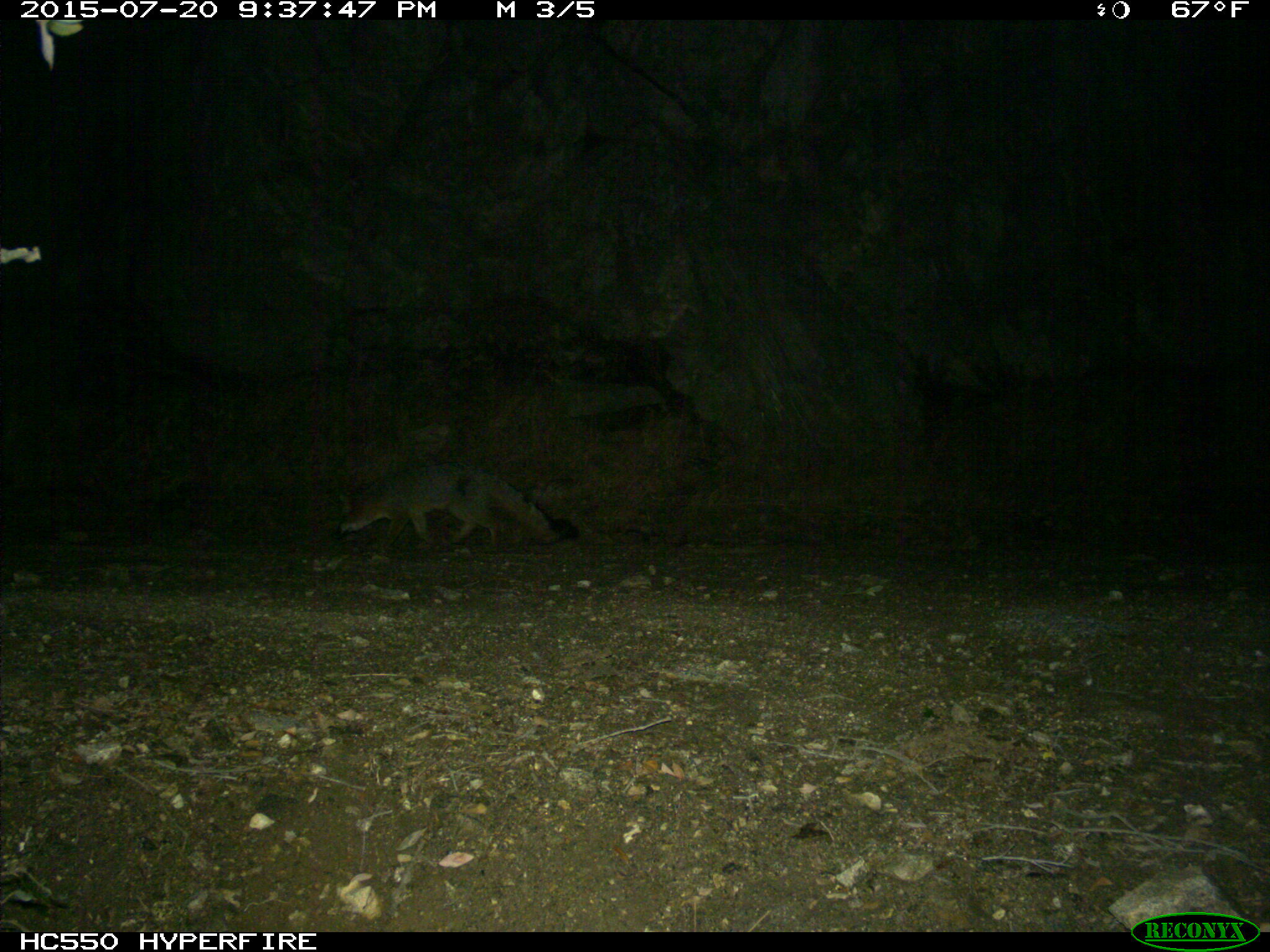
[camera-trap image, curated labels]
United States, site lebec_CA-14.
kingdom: Animalia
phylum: Chordata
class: Mammalia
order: Carnivora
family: Canidae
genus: Urocyon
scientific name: Urocyon cinereoargenteus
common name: gray fox